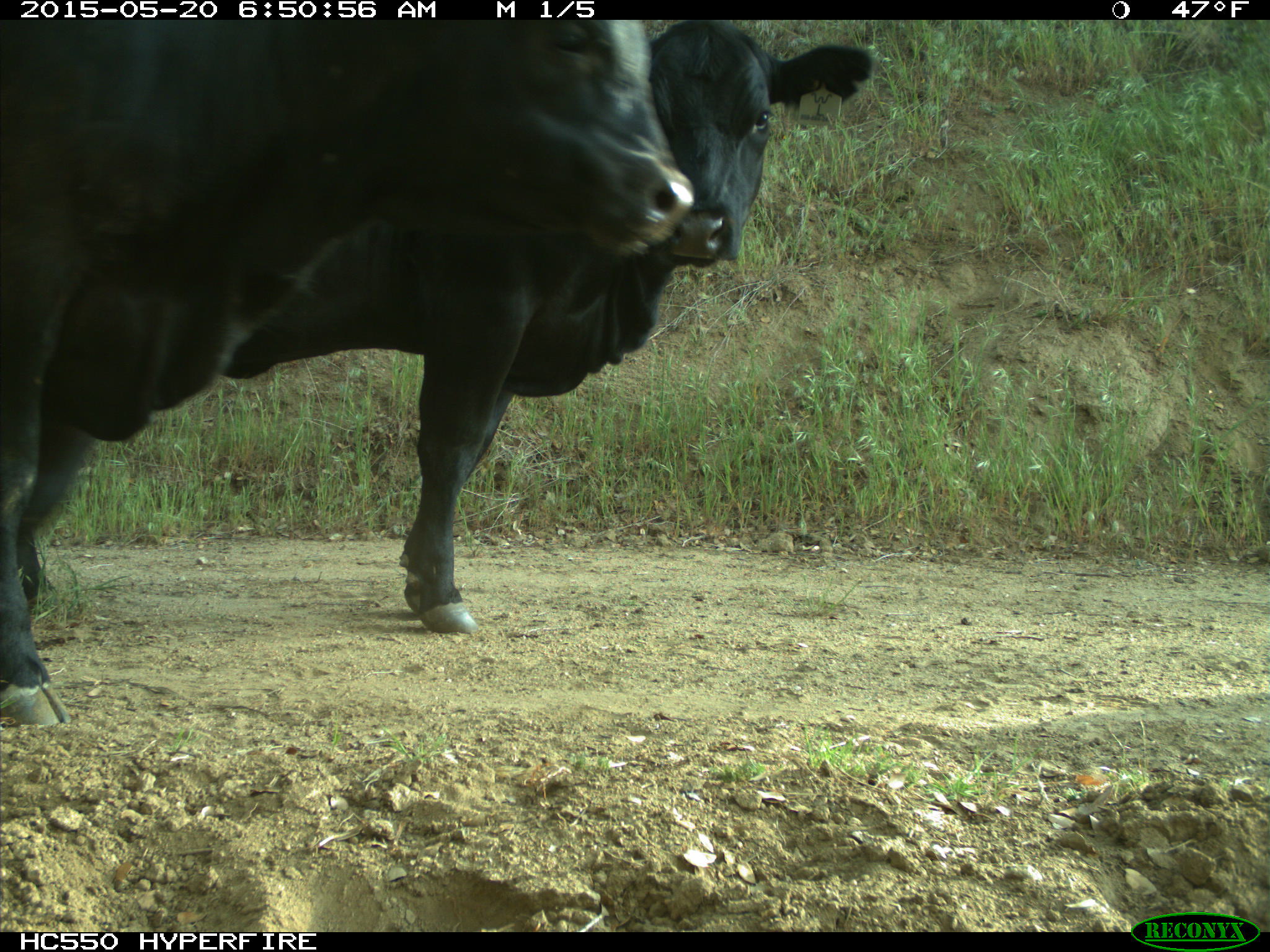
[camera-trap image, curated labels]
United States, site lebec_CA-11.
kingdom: Animalia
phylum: Chordata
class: Mammalia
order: Artiodactyla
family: Bovidae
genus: Bos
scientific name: Bos taurus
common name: domestic cow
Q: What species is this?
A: Bos taurus (domestic cow).